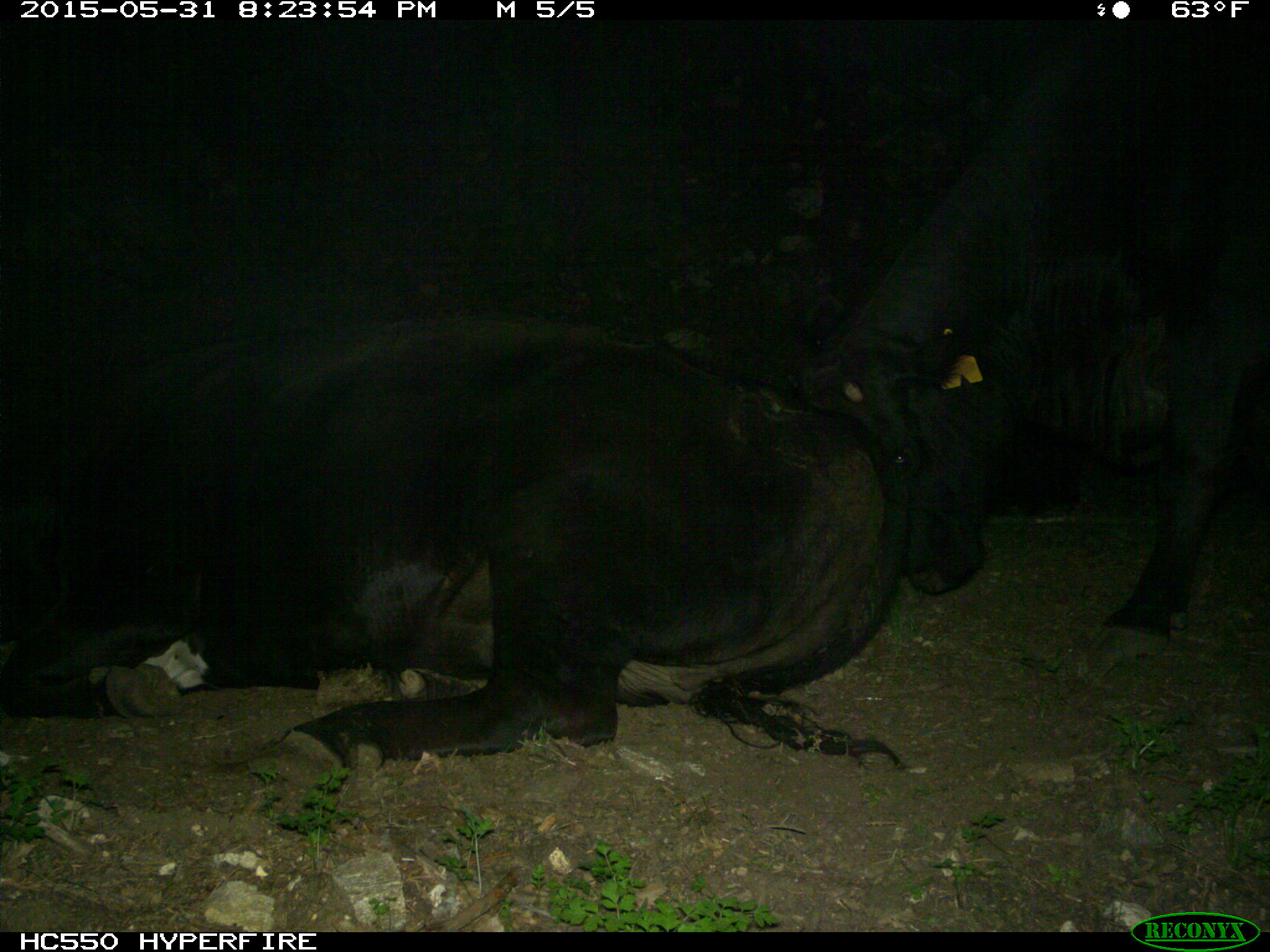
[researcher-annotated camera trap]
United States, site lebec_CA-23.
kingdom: Animalia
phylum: Chordata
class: Mammalia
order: Artiodactyla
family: Bovidae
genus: Bos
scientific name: Bos taurus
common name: domestic cow